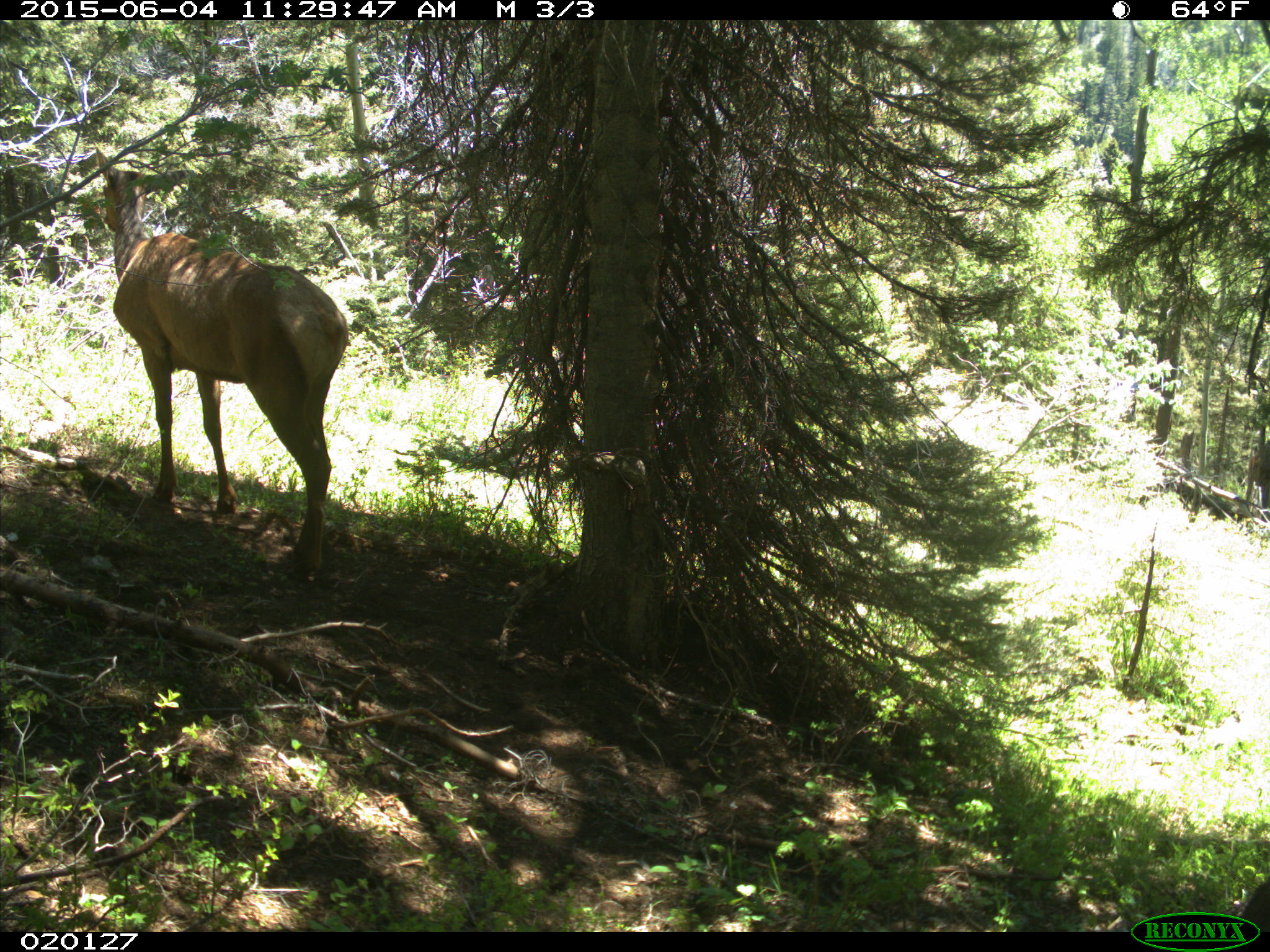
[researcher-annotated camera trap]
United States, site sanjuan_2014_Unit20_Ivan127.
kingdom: Animalia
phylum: Chordata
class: Mammalia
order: Artiodactyla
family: Cervidae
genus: Cervus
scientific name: Cervus elaphus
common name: red deer